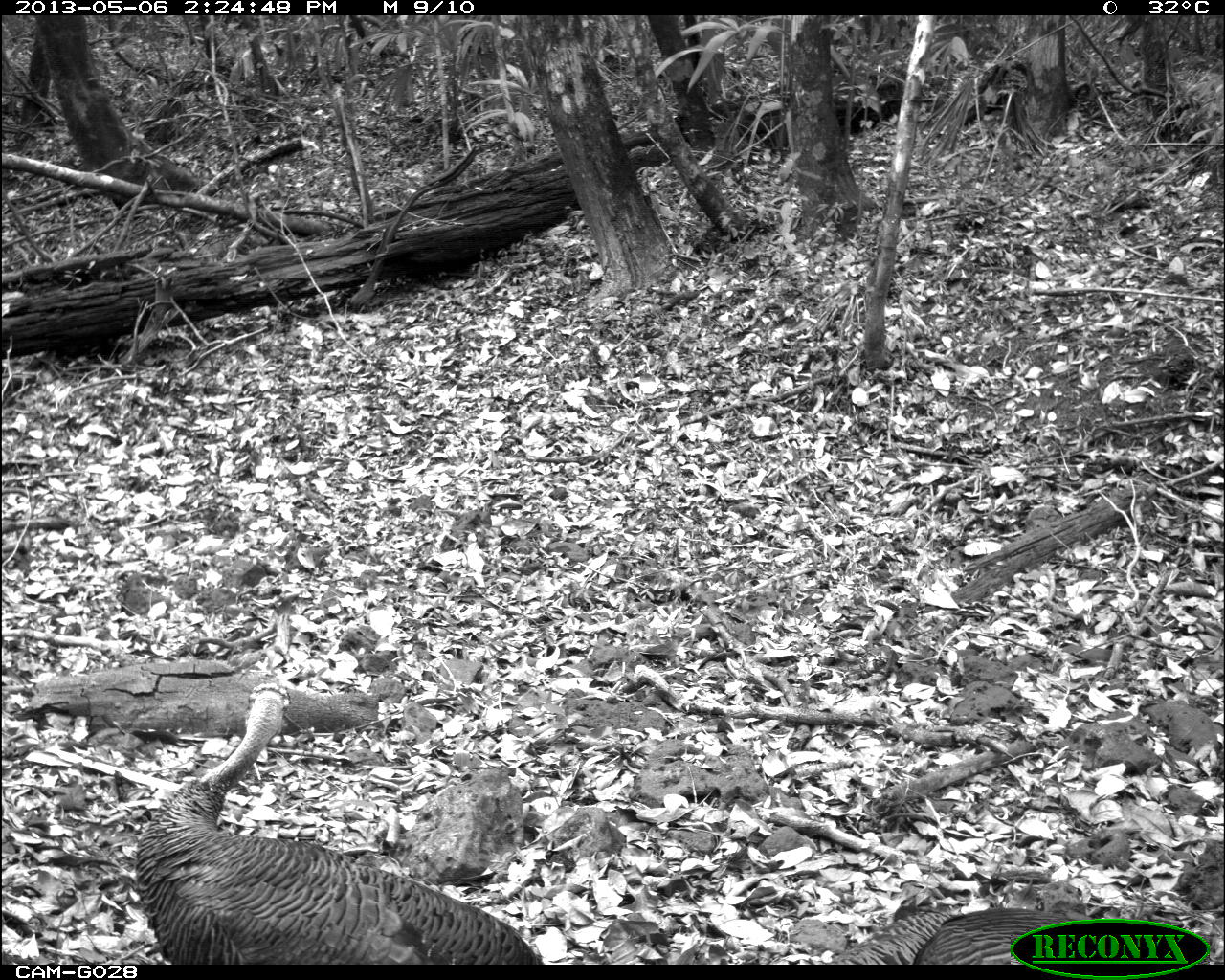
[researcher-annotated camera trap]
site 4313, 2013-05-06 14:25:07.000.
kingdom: Animalia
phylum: Chordata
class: Aves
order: Galliformes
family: Phasianidae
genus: Meleagris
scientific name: Meleagris ocellata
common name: ocellated turkey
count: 3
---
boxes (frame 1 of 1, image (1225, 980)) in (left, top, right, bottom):
meleagris ocellata: (129, 681, 545, 964); (821, 906, 1099, 965)